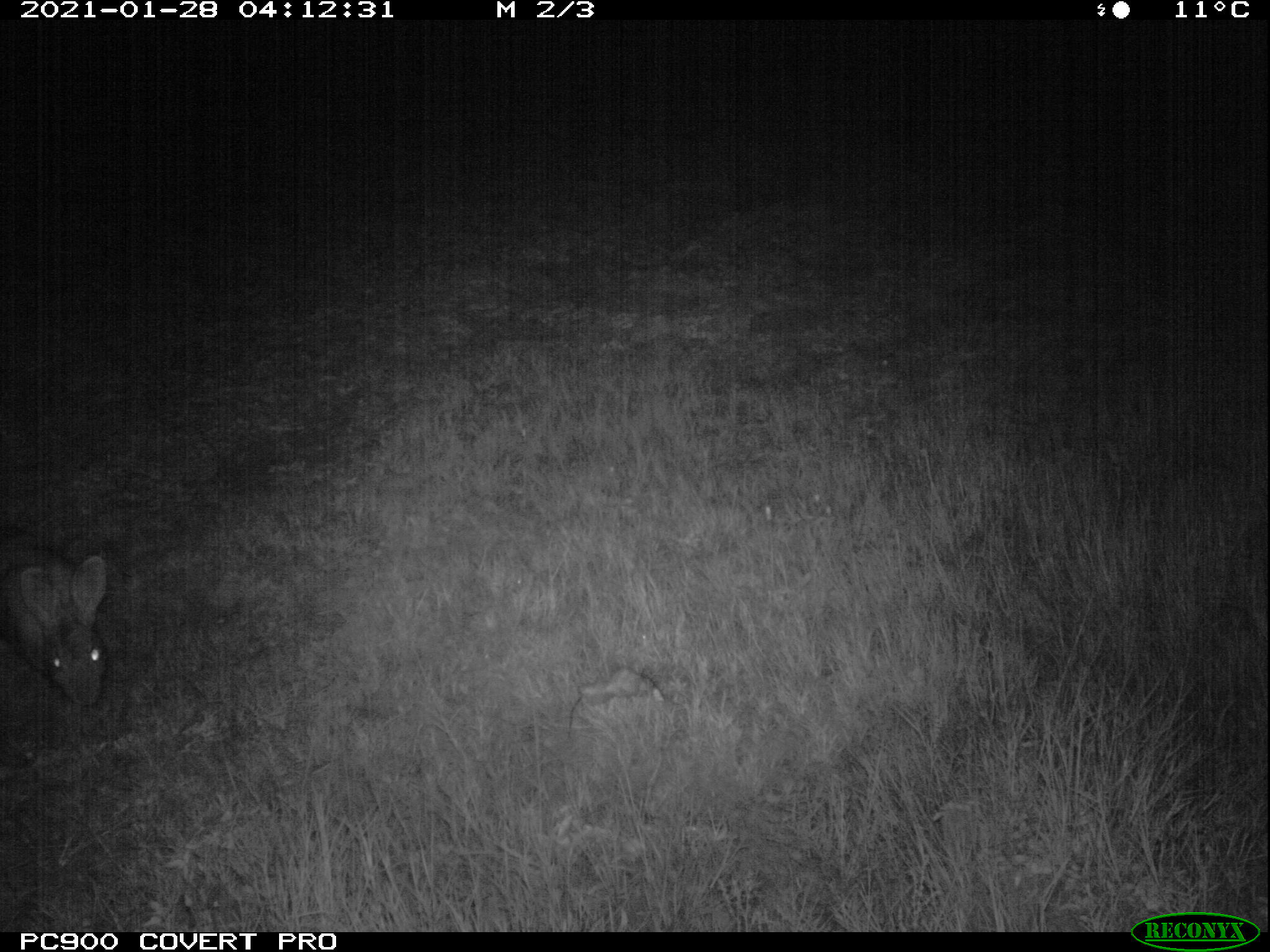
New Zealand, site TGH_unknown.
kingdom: Animalia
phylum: Chordata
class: Mammalia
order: Lagomorpha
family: Leporidae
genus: Oryctolagus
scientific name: Oryctolagus cuniculus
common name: european rabbit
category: rabbit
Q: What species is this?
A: Rabbit (european rabbit) (Oryctolagus cuniculus).